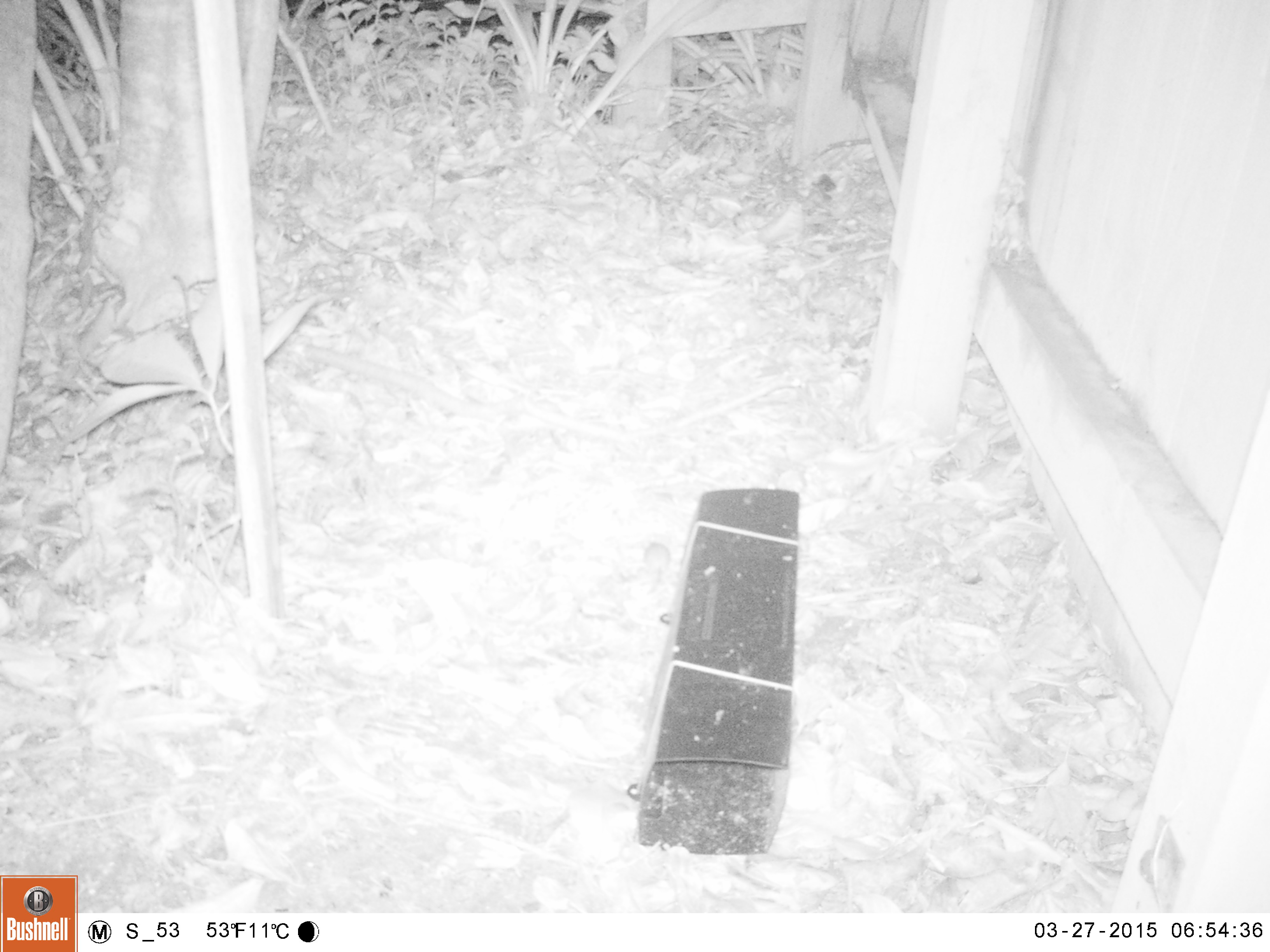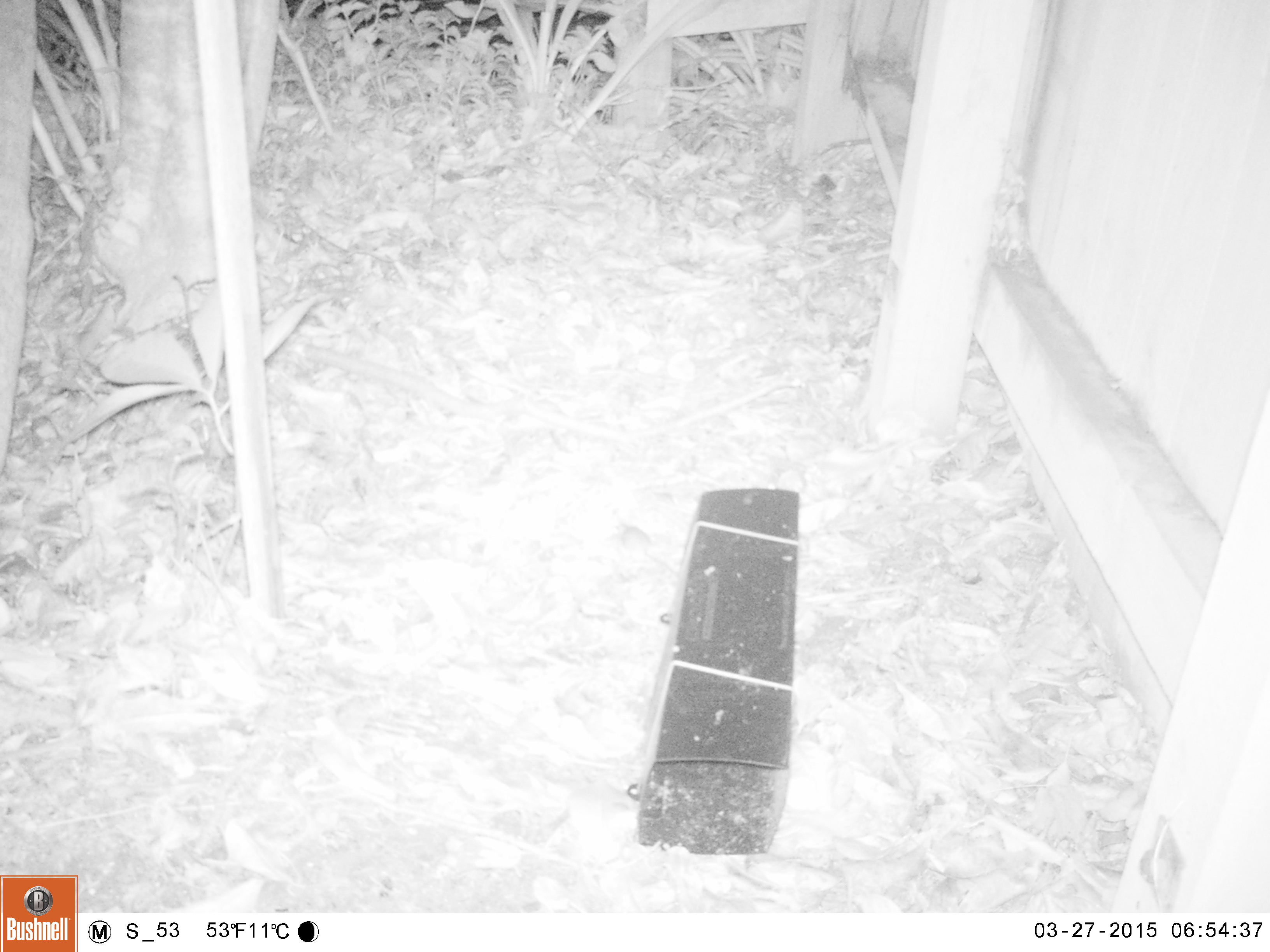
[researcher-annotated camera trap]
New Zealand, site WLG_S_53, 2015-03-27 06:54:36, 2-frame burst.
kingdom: Animalia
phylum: Chordata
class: Mammalia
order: Rodentia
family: Muridae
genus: Mus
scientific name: Mus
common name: mouse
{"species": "mouse (Mus)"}